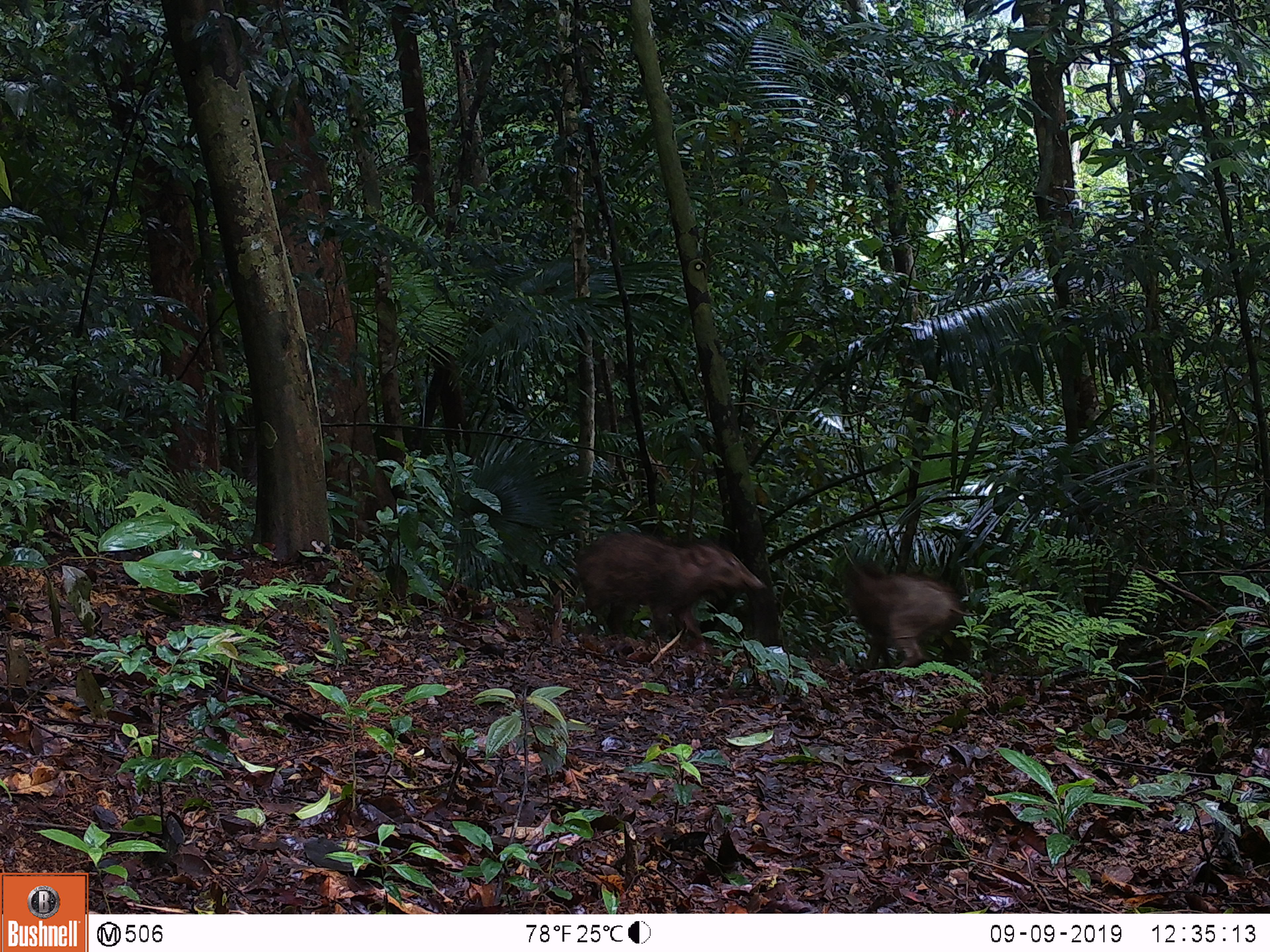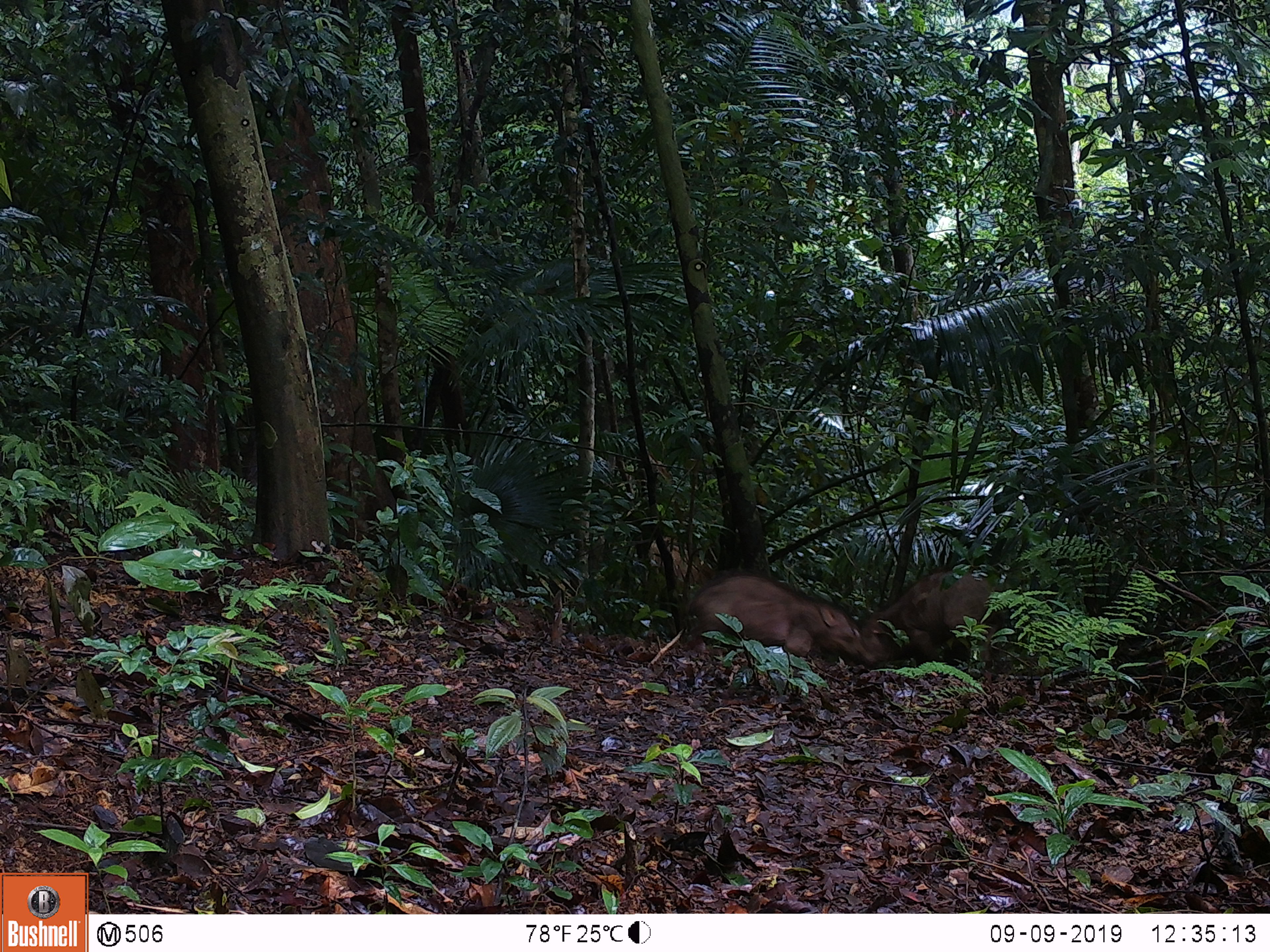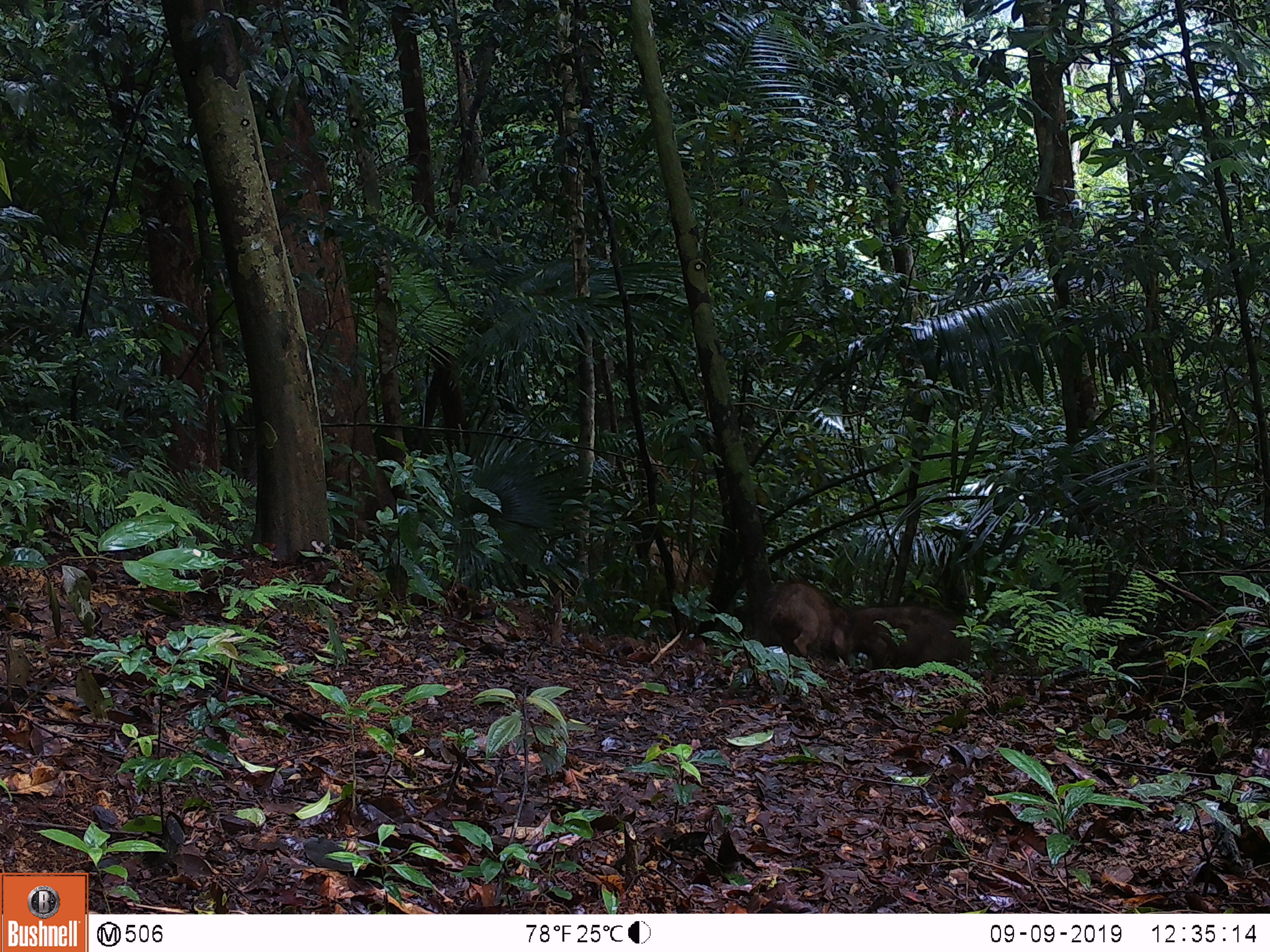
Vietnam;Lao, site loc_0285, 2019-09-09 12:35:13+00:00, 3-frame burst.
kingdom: Animalia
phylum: Chordata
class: Mammalia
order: Artiodactyla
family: Suidae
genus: Sus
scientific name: Sus scrofa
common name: eurasian wild pig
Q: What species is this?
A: Eurasian wild pig (Sus scrofa).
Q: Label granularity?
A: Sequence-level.